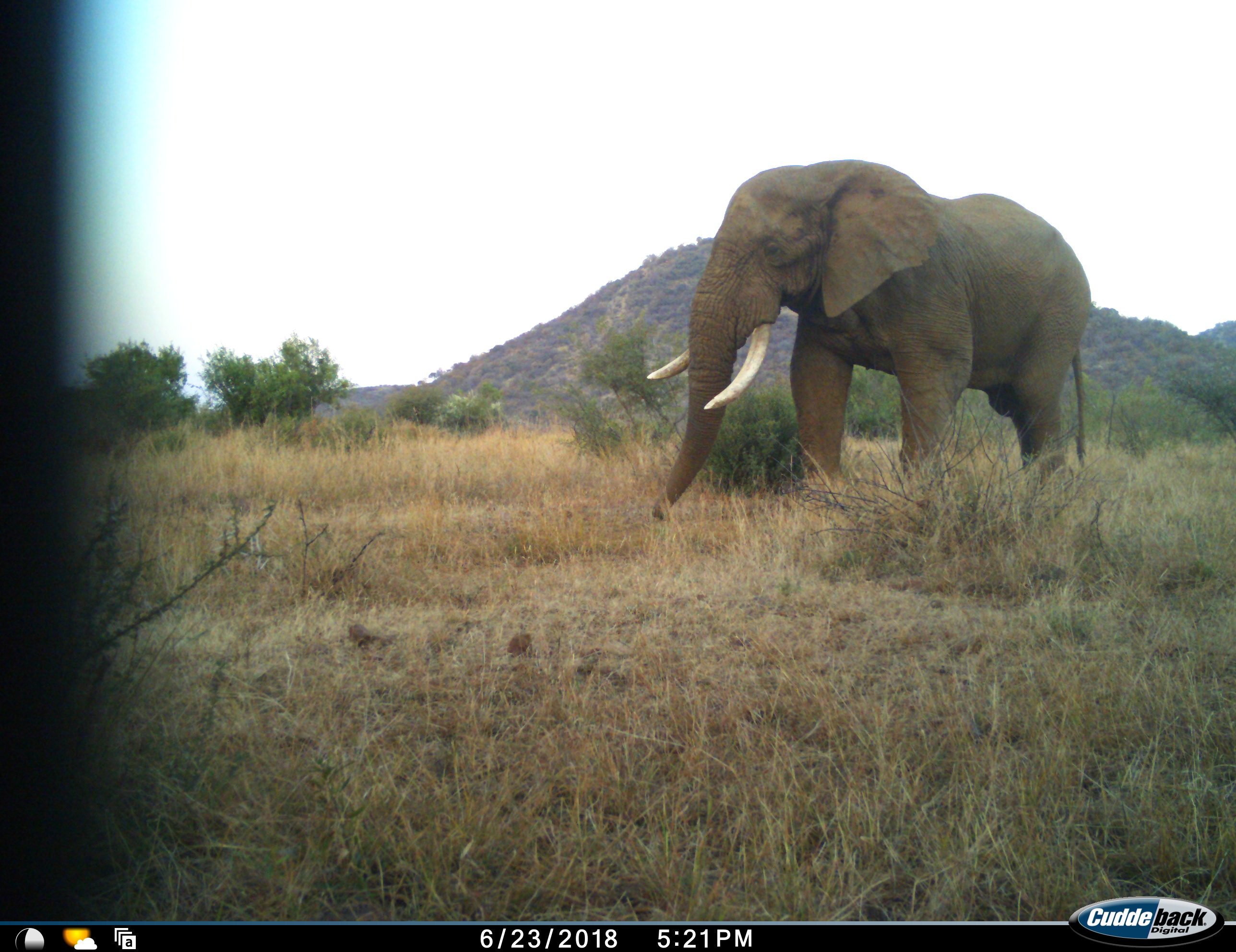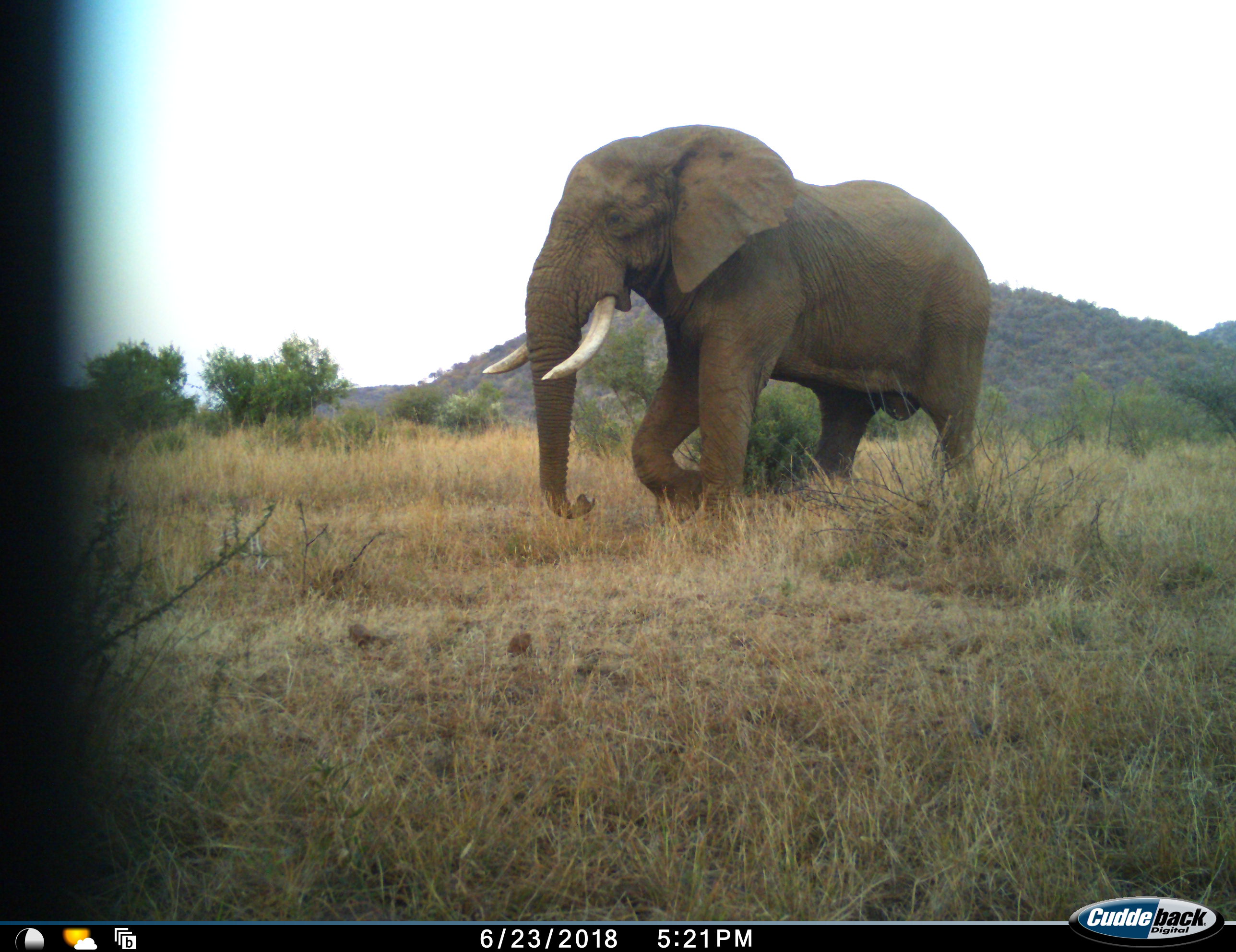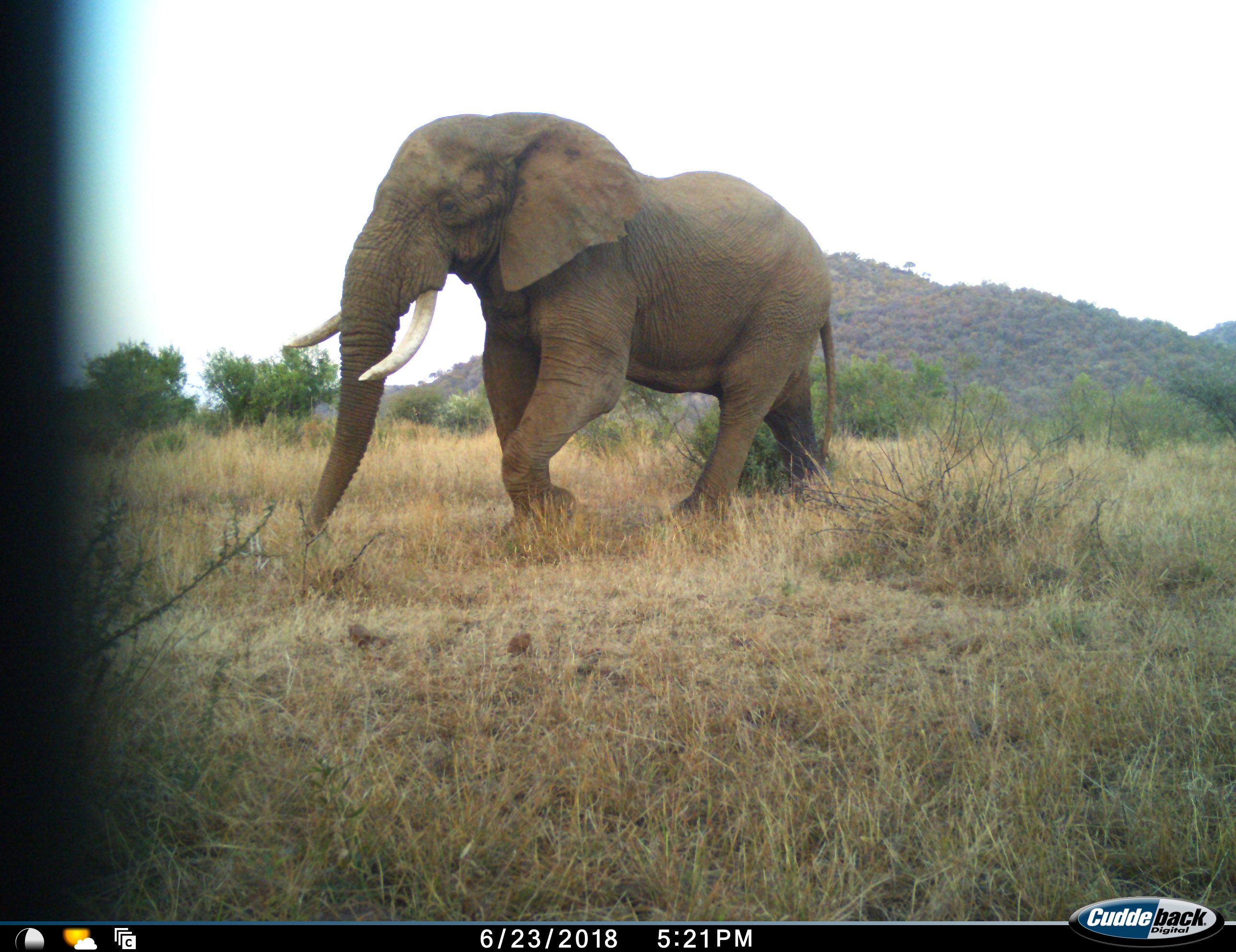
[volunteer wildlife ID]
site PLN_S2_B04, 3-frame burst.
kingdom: Animalia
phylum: Chordata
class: Mammalia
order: Proboscidea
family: Elephantidae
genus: Loxodonta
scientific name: Loxodonta africana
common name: african bush elephant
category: elephant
Elephant (african bush elephant) (Loxodonta africana), count 1. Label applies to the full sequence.